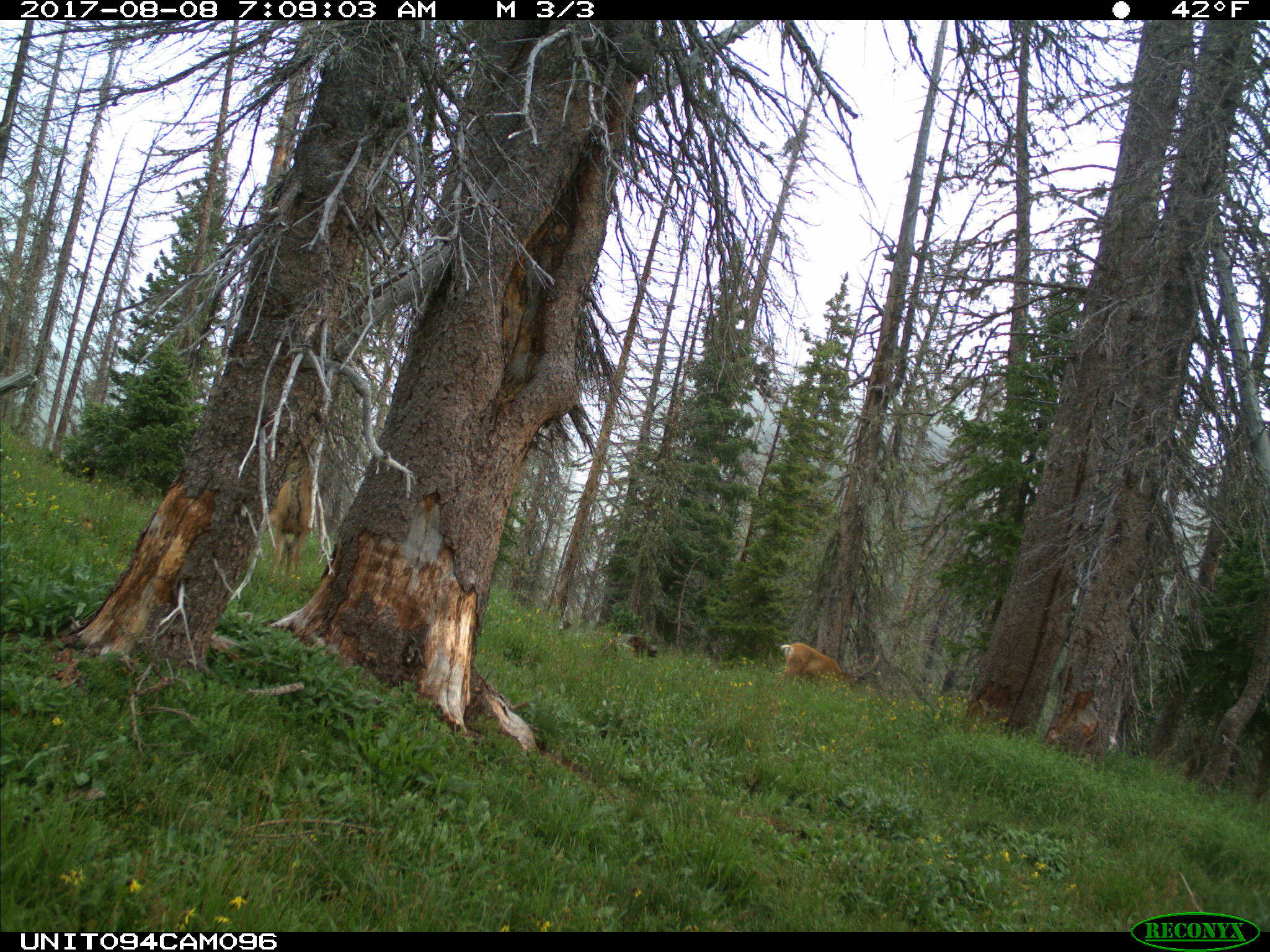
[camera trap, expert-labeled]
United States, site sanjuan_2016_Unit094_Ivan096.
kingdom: Animalia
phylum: Chordata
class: Mammalia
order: Artiodactyla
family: Cervidae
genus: Odocoileus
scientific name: Odocoileus hemionus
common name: mule deer